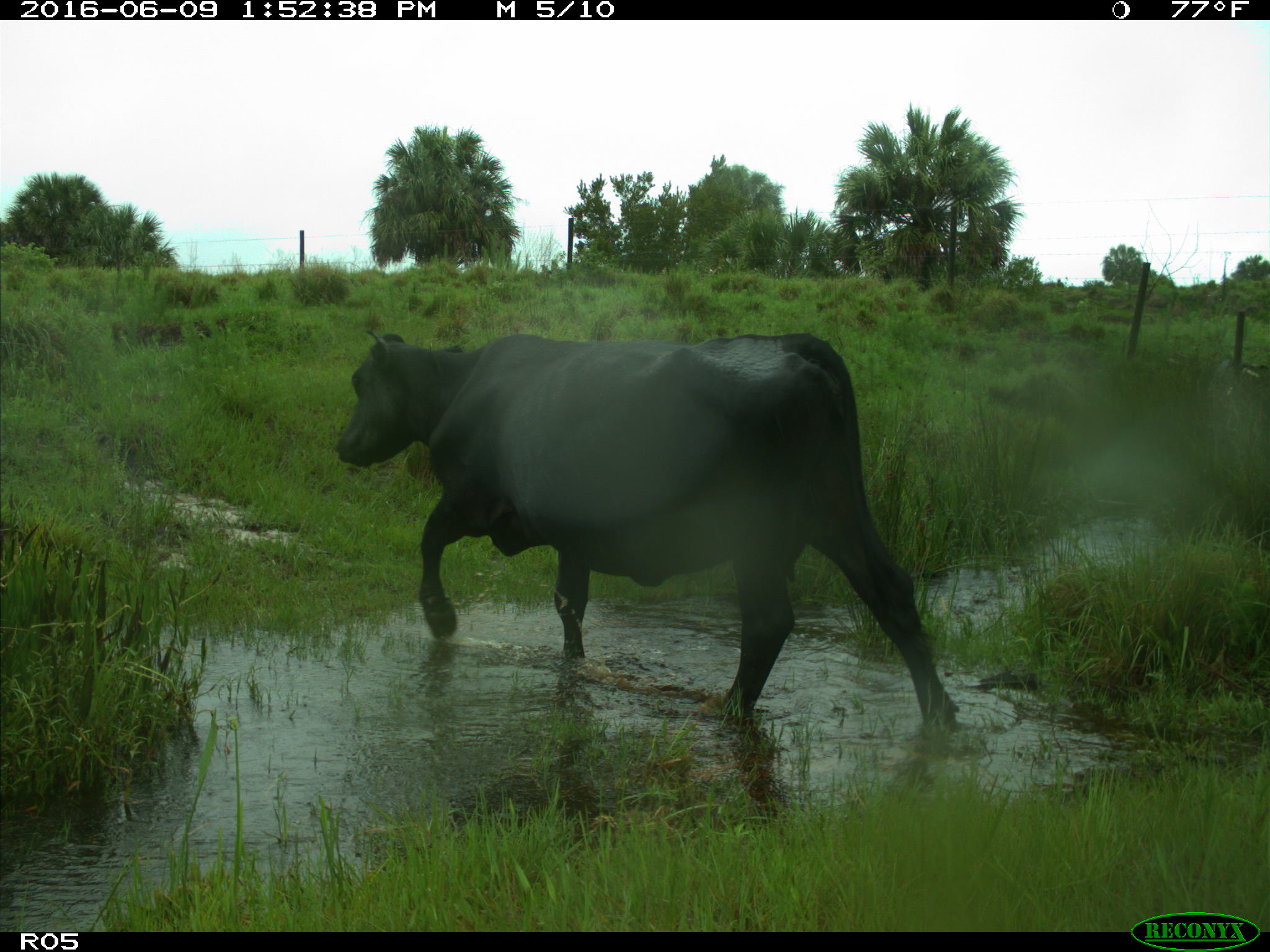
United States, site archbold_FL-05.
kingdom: Animalia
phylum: Chordata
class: Mammalia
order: Artiodactyla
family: Bovidae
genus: Bos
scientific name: Bos taurus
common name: domestic cow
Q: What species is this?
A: Bos taurus (domestic cow).